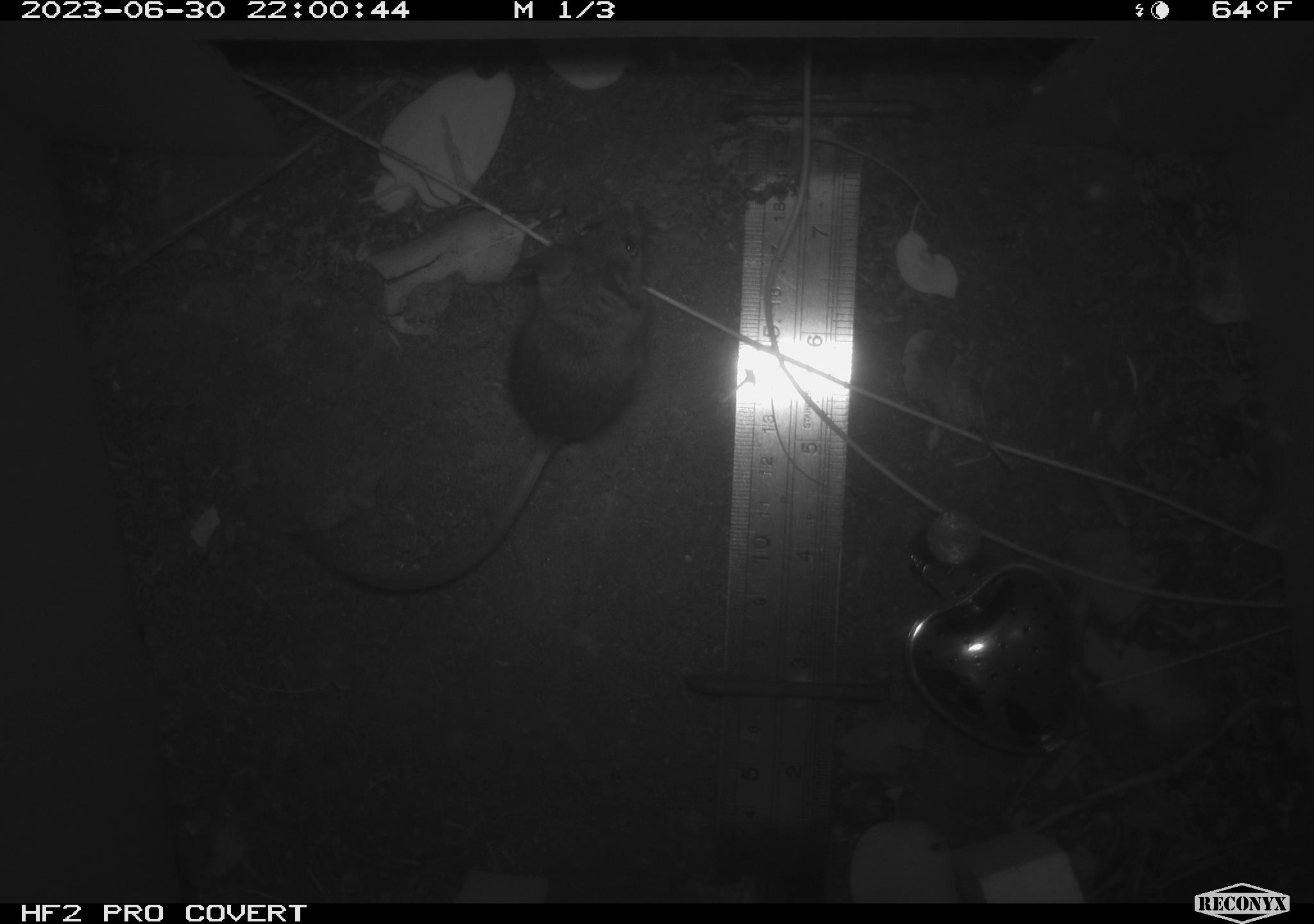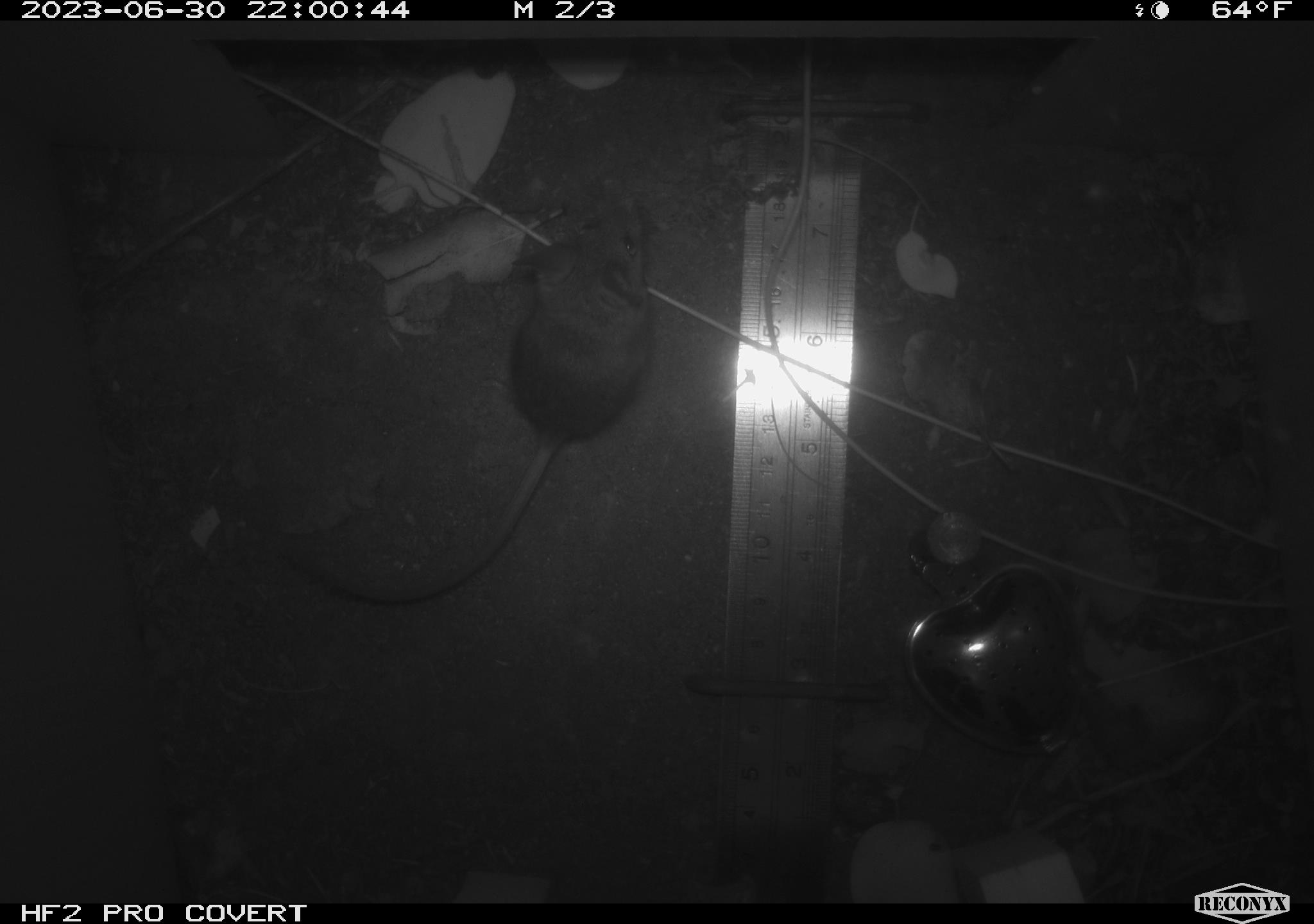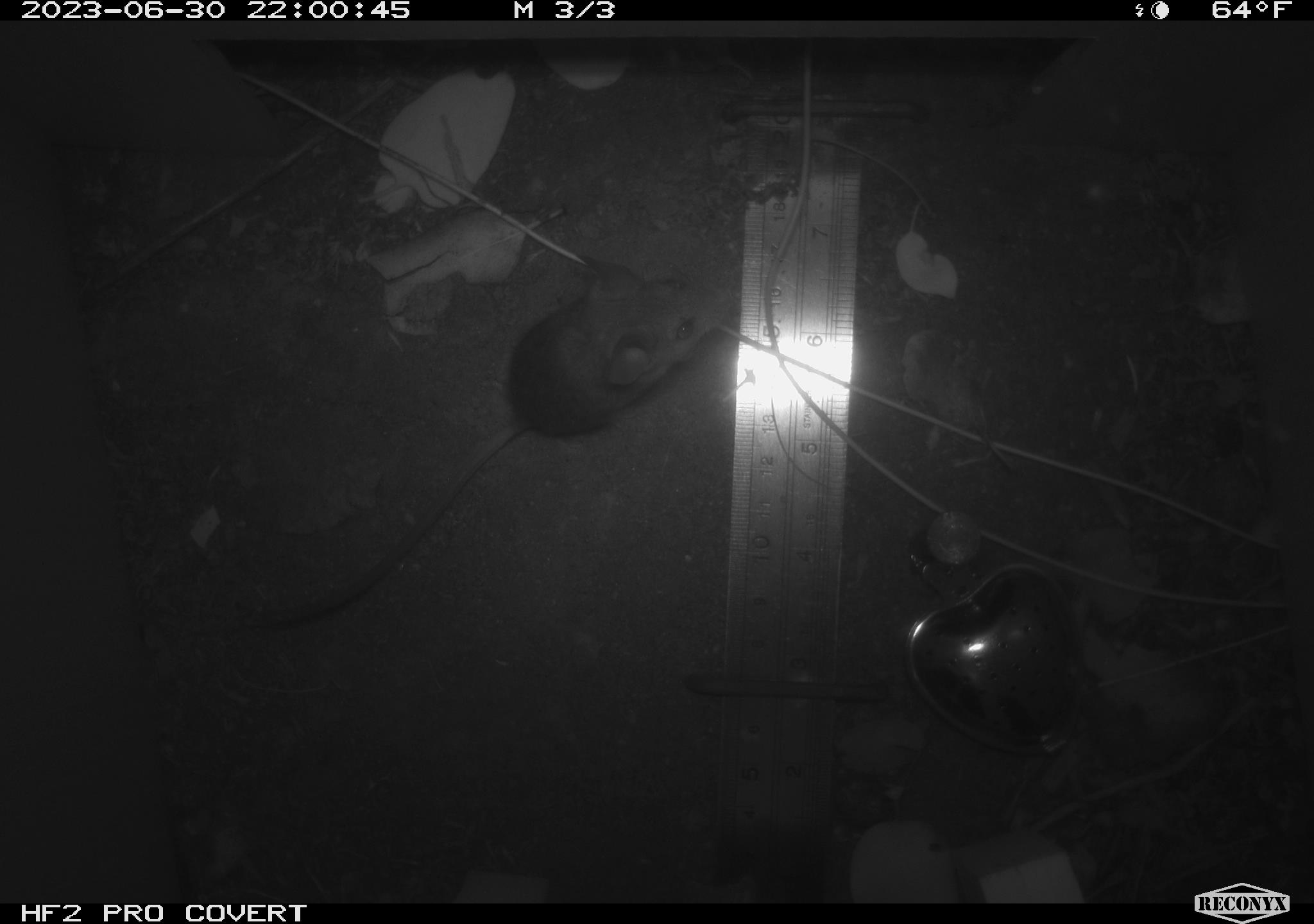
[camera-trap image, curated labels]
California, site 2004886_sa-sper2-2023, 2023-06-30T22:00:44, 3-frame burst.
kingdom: Animalia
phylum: Chordata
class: Mammalia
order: Rodentia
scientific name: Rodentia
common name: mouse species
Mouse species (Rodentia).